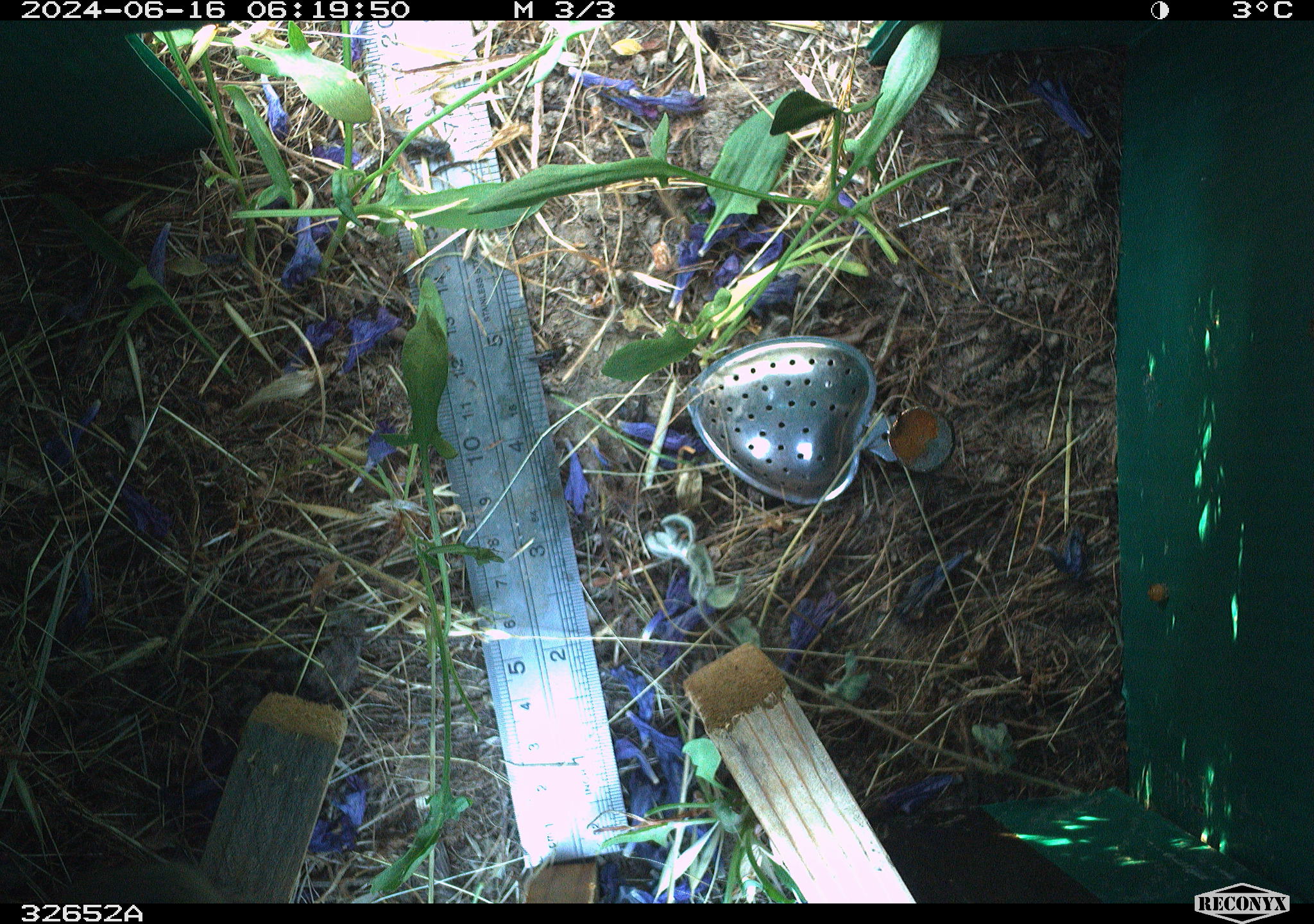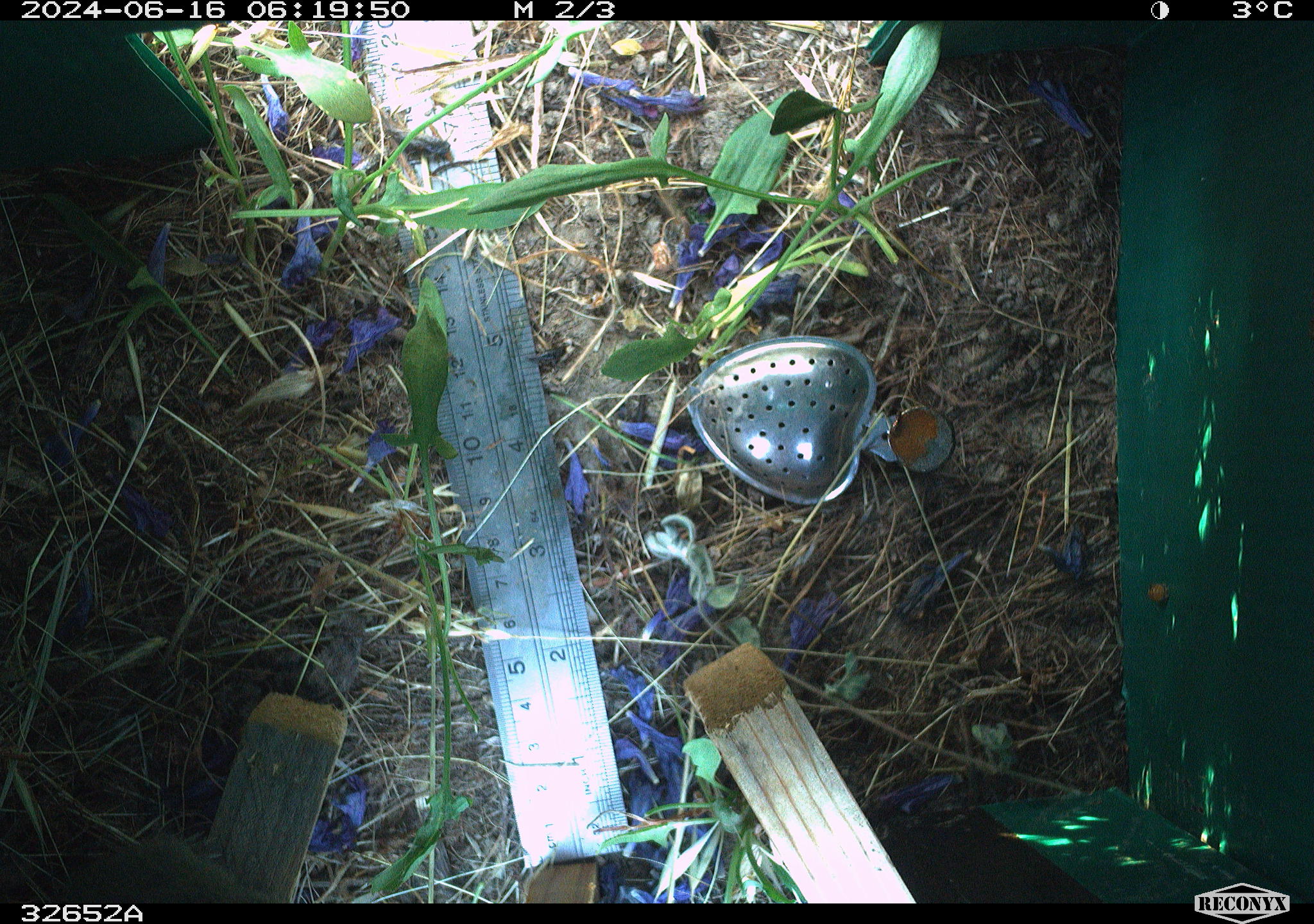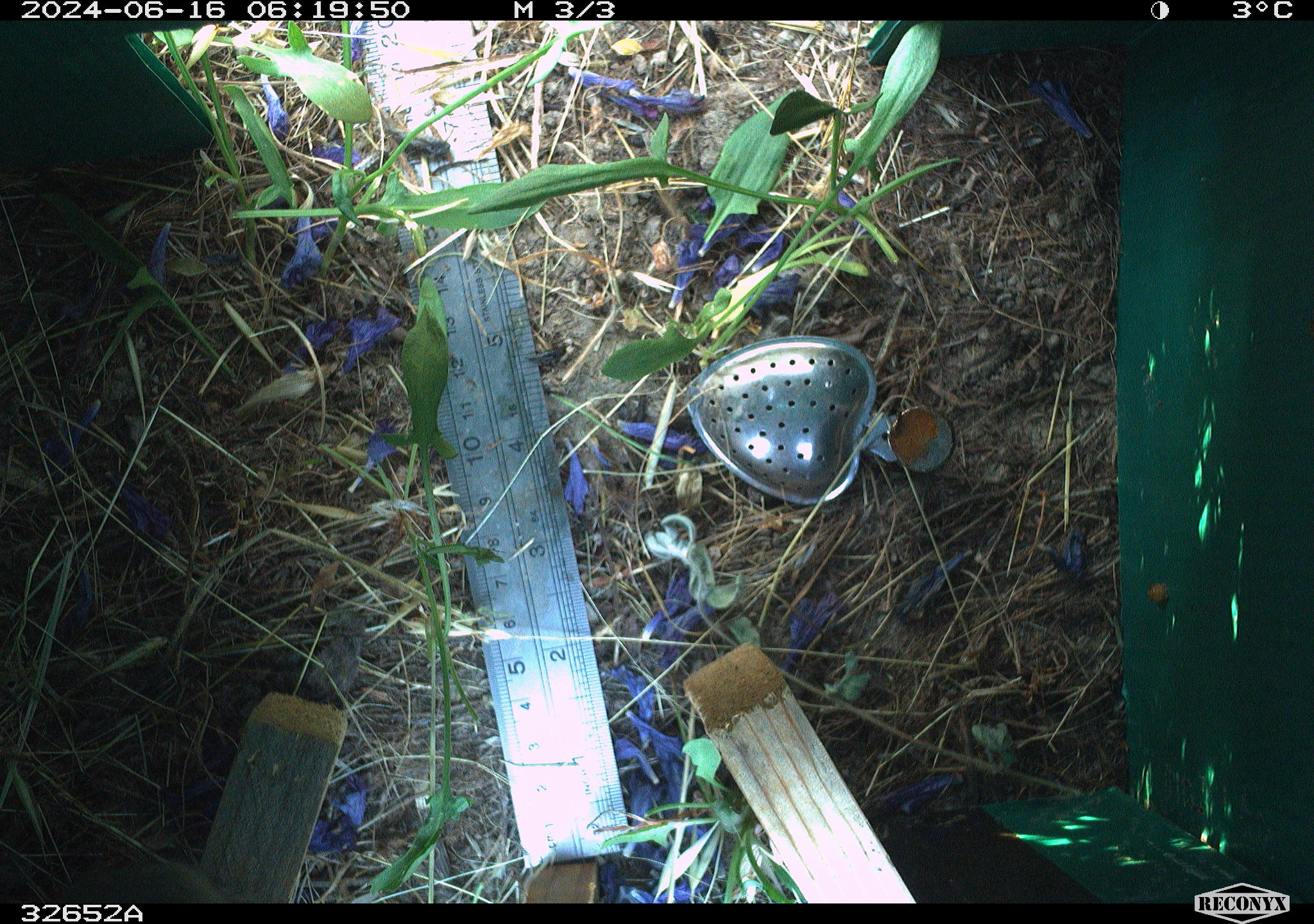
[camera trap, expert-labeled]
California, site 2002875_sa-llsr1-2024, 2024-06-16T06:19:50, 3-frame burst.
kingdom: Animalia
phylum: Chordata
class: Mammalia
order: Rodentia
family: Cricetidae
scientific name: Arvicolinae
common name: voles, lemmings, and muskrats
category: arvicolinae subfamily